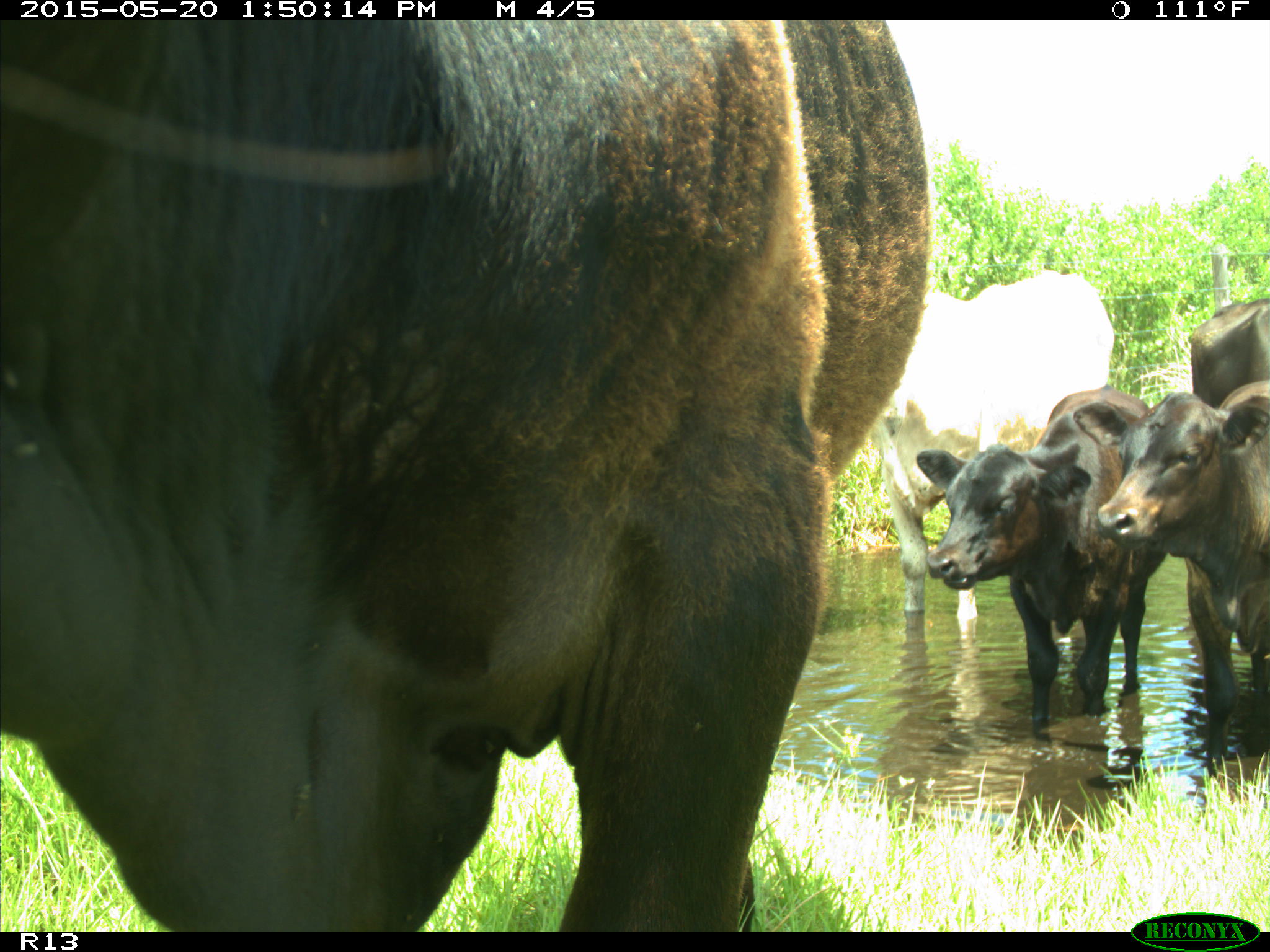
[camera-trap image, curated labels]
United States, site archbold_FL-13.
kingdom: Animalia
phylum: Chordata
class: Mammalia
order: Artiodactyla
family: Bovidae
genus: Bos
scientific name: Bos taurus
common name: domestic cow